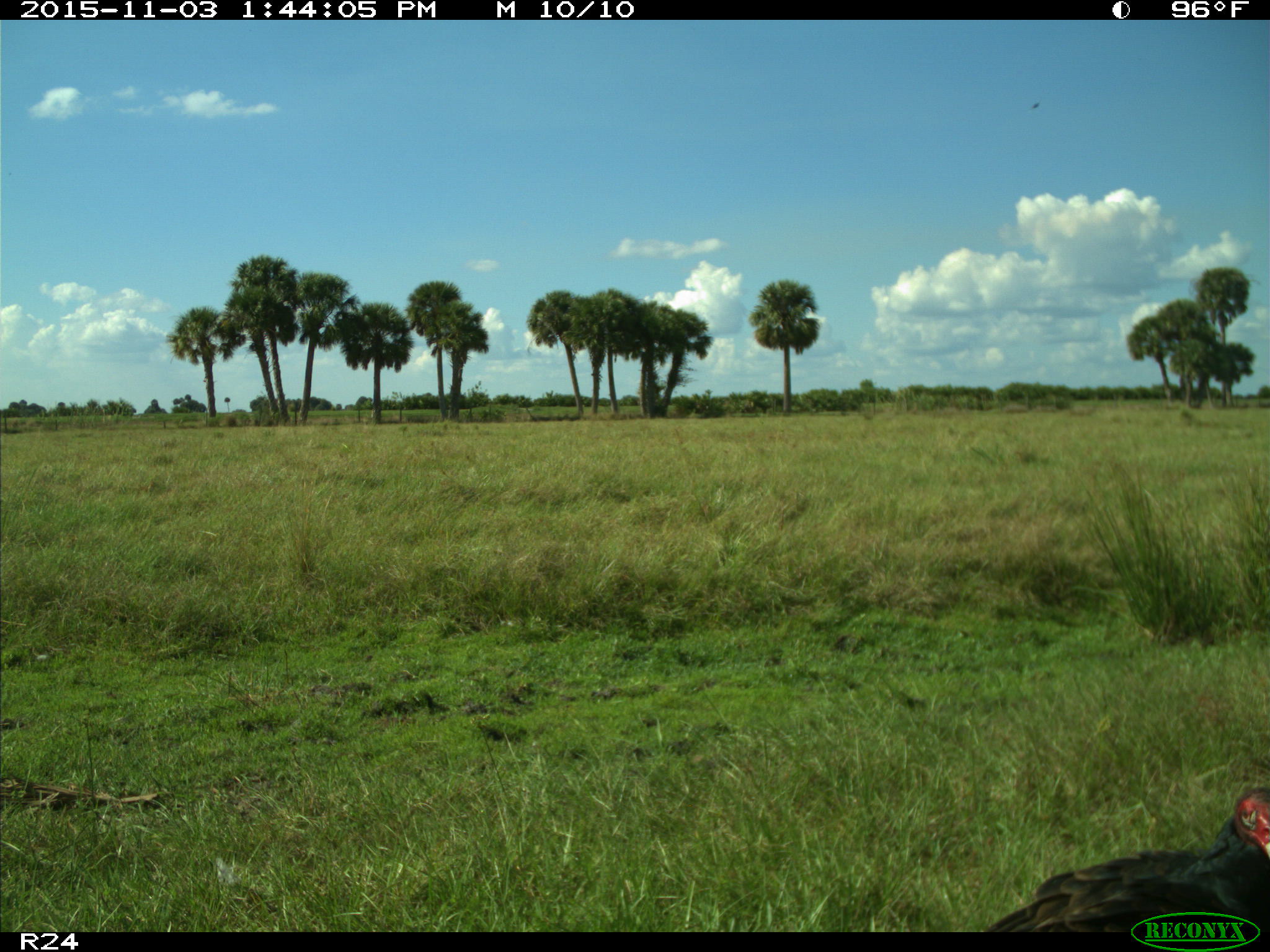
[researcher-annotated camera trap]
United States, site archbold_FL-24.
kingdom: Animalia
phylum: Chordata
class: Aves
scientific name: Aves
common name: birds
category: unidentified bird